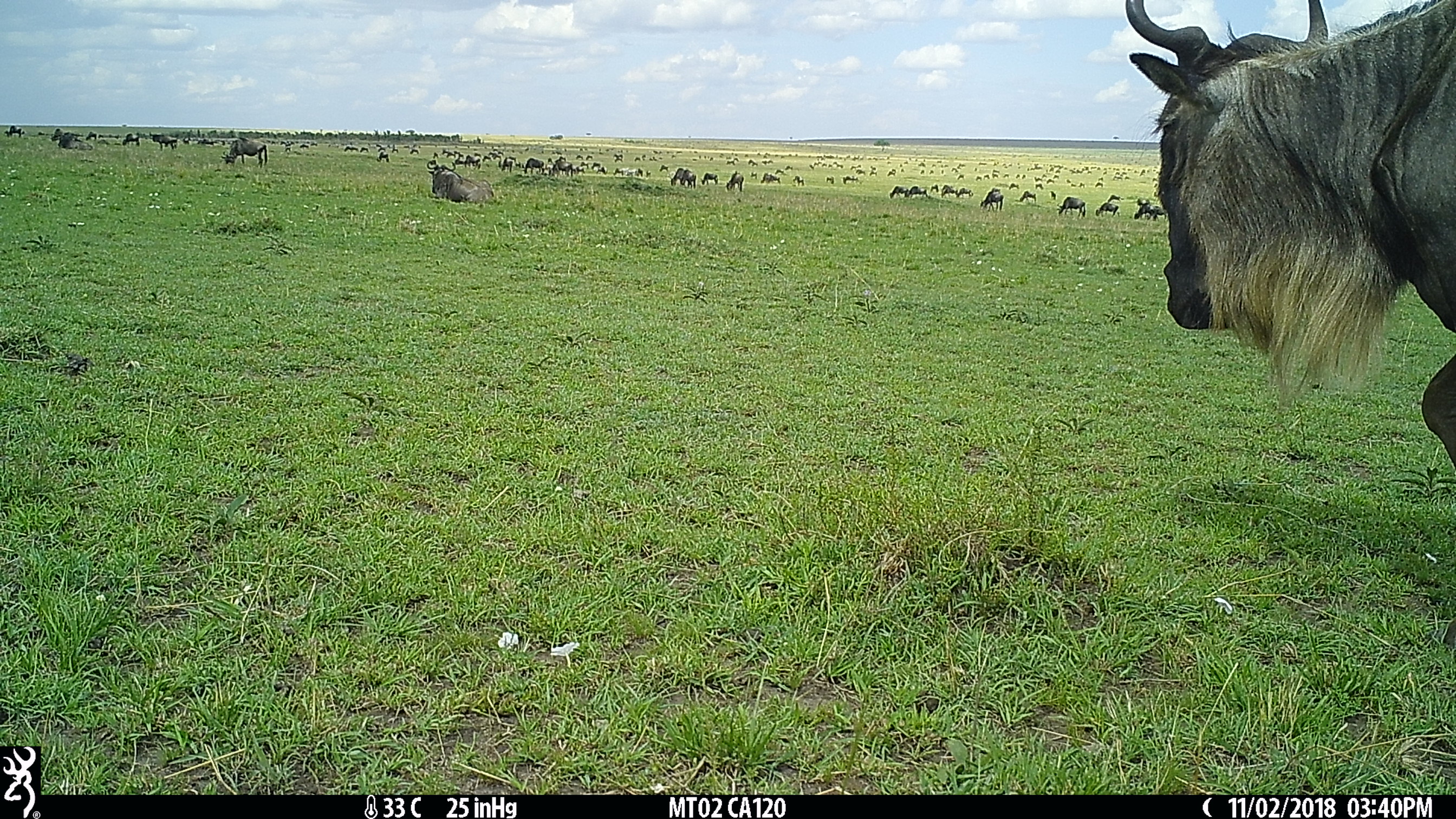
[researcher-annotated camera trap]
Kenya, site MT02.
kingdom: Animalia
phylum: Chordata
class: Mammalia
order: Artiodactyla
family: Bovidae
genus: Connochaetes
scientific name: Connochaetes taurinus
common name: blue wildebeest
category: wildebeest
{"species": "wildebeest (blue wildebeest) (Connochaetes taurinus)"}